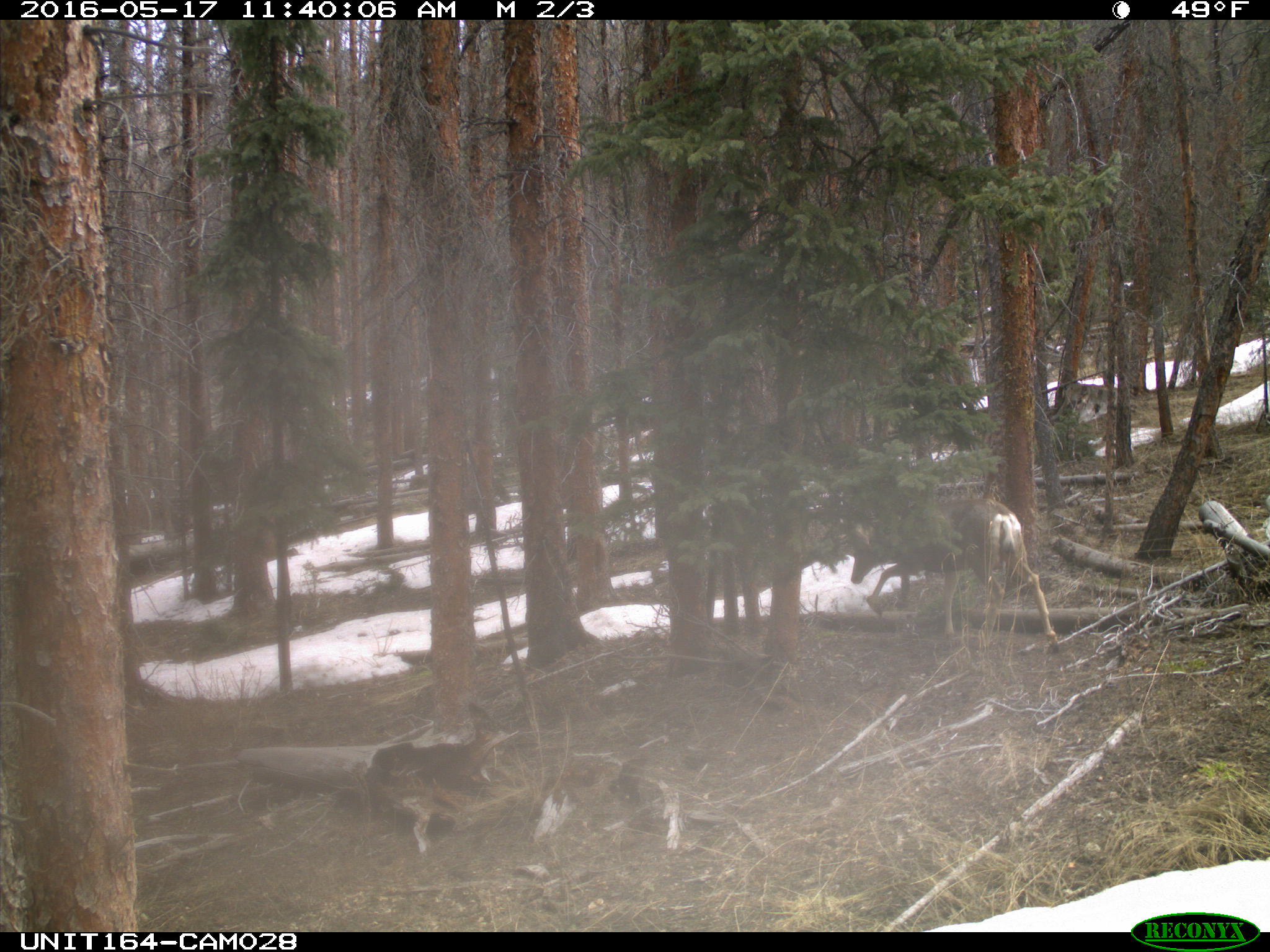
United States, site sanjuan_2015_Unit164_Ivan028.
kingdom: Animalia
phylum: Chordata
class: Mammalia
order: Artiodactyla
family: Cervidae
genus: Odocoileus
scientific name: Odocoileus hemionus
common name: mule deer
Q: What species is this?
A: Odocoileus hemionus (mule deer).